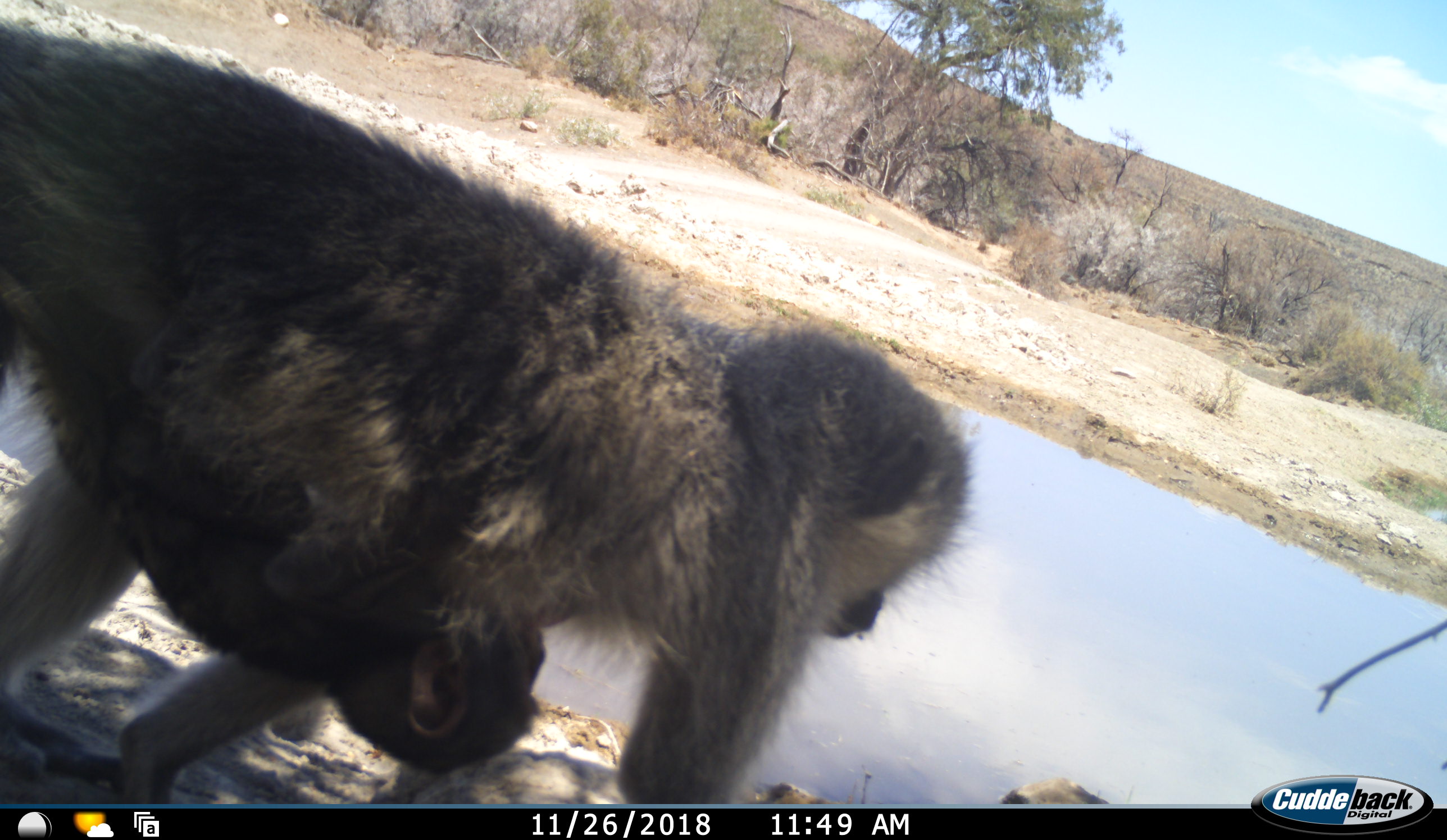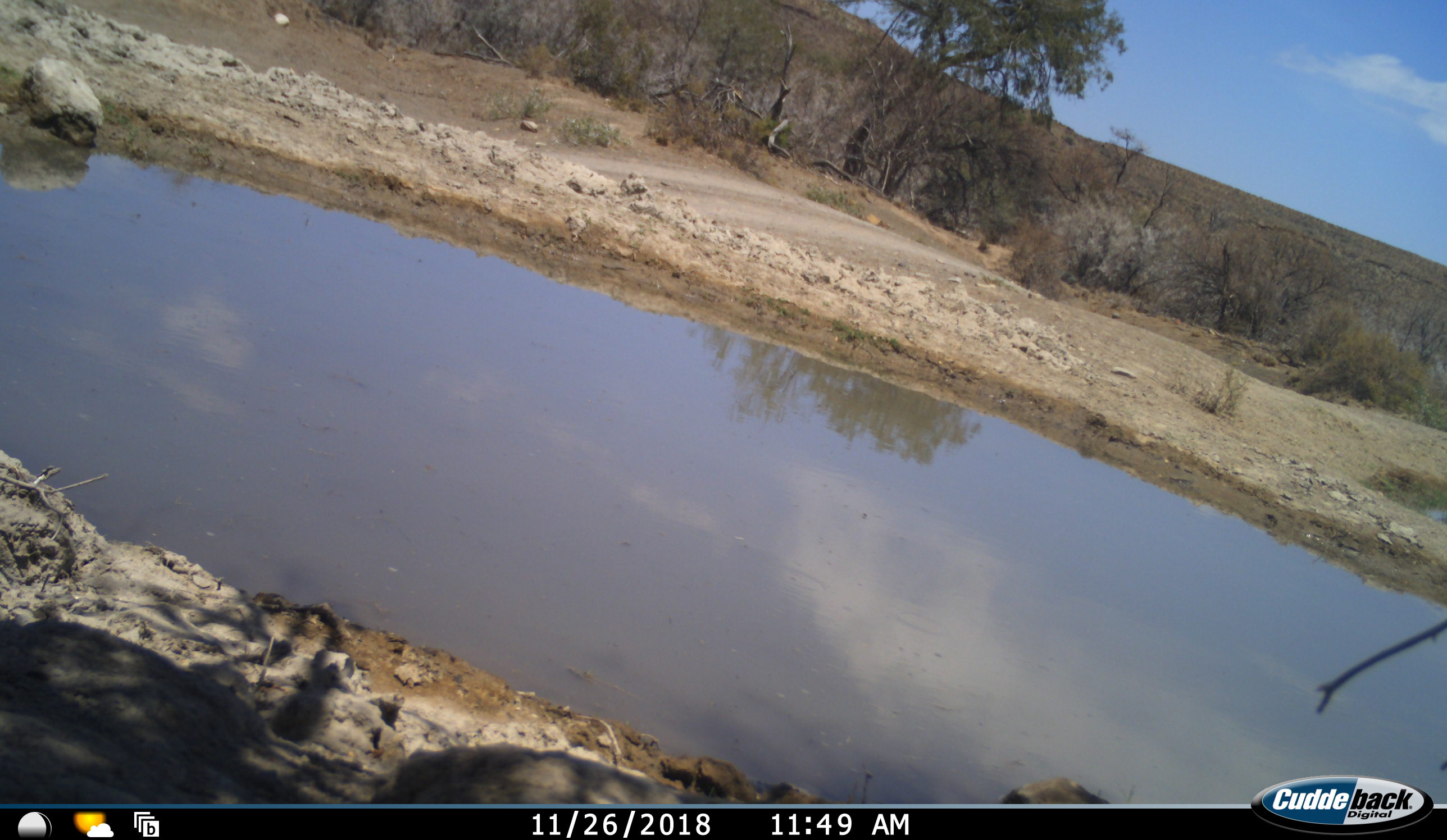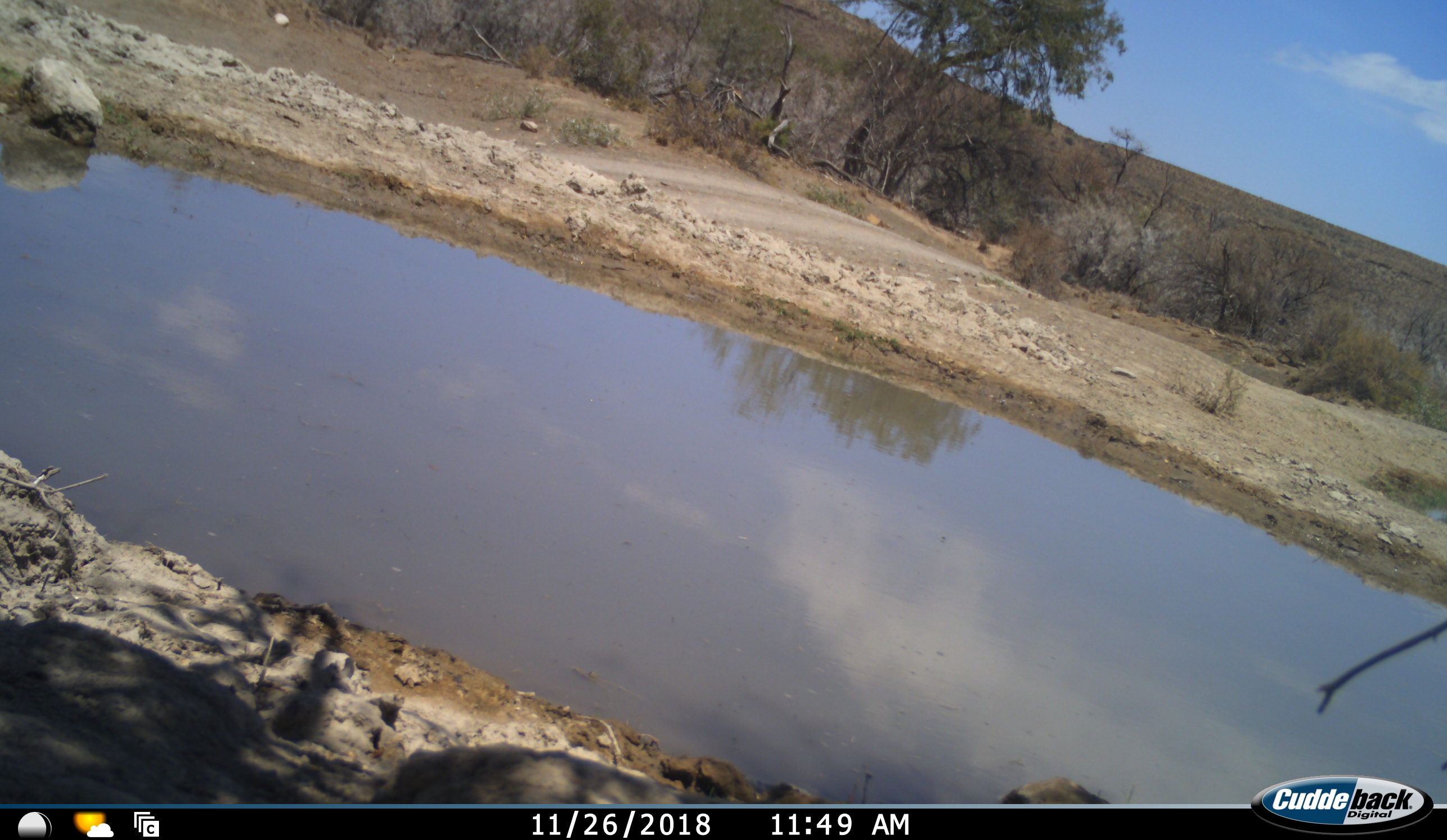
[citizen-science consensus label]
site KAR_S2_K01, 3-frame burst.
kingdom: Animalia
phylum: Chordata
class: Mammalia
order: Primates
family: Cercopithecidae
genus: Chlorocebus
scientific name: Chlorocebus pygerythrus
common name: vervet monkey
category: monkeyvervet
Monkeyvervet (vervet monkey) (Chlorocebus pygerythrus), count 2. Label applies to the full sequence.